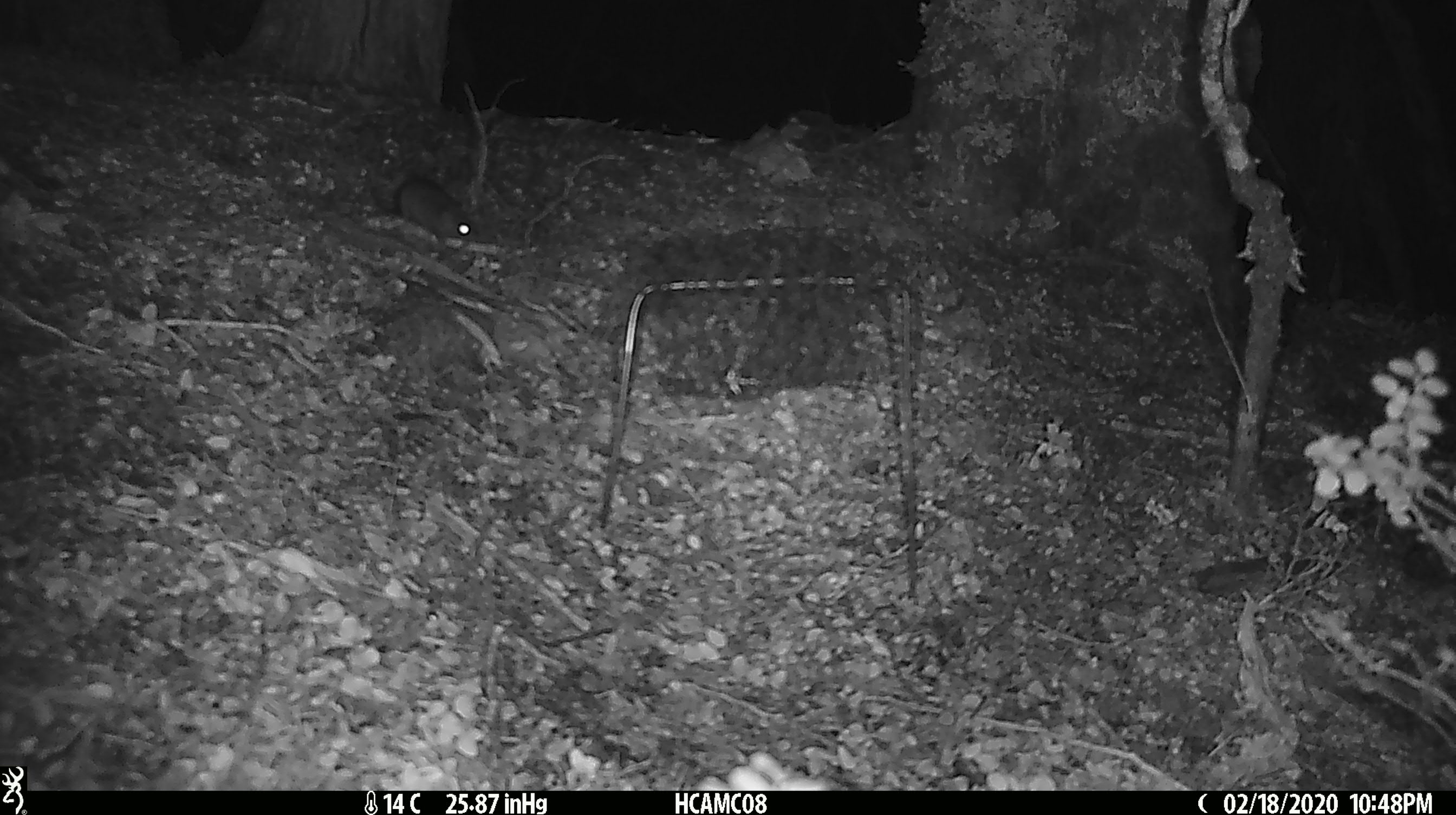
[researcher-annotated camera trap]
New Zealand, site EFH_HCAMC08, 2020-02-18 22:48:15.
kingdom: Animalia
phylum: Chordata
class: Mammalia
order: Rodentia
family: Muridae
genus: Mus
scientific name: Mus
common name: mouse